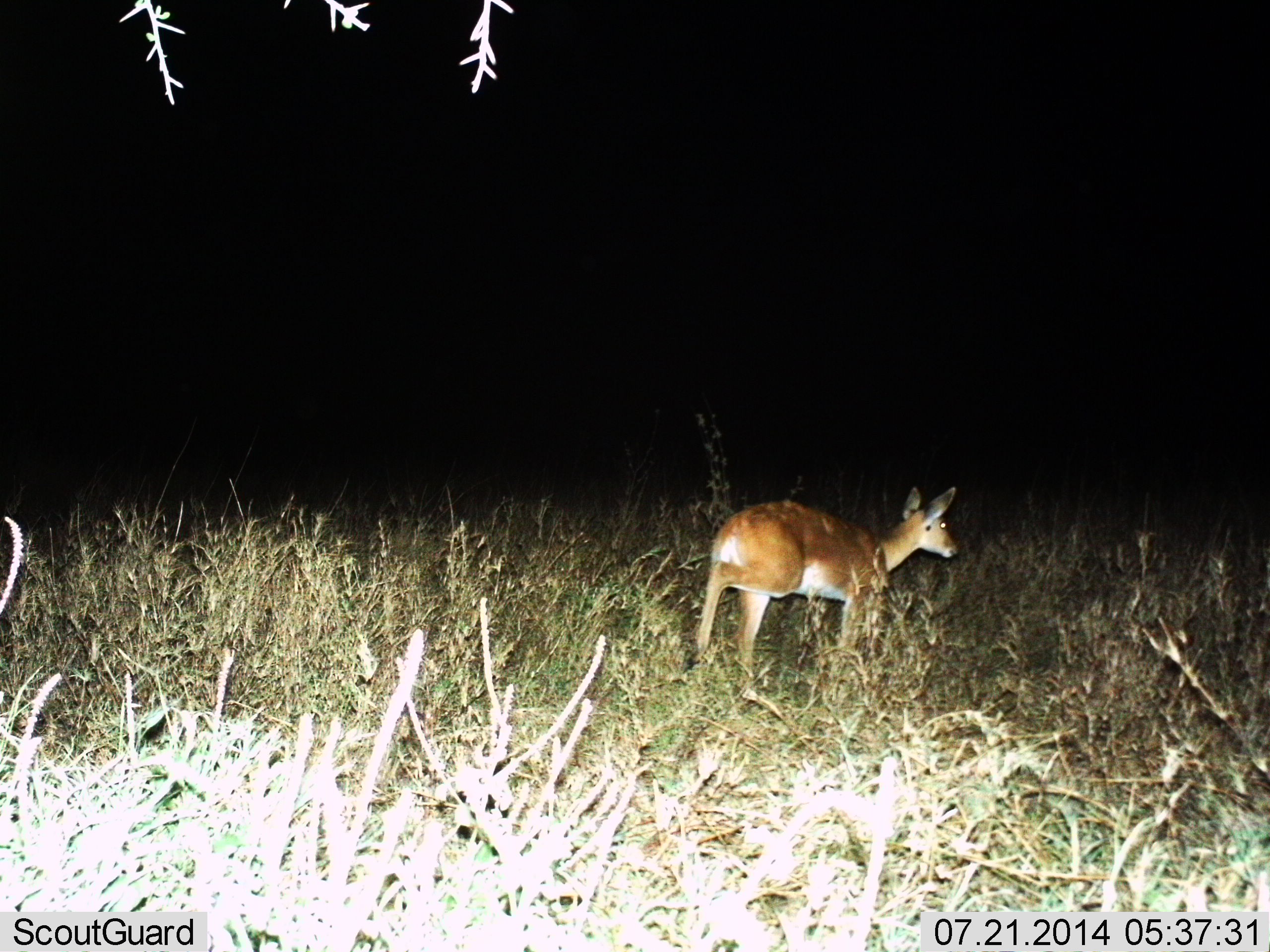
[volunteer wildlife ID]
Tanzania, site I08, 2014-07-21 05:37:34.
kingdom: Animalia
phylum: Chordata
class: Mammalia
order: Artiodactyla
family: Bovidae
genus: Redunca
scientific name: Redunca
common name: reedbuck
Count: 1.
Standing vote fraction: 40%.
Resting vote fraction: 0%.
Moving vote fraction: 60%.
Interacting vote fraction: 0%.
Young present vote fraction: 0%.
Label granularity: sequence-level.